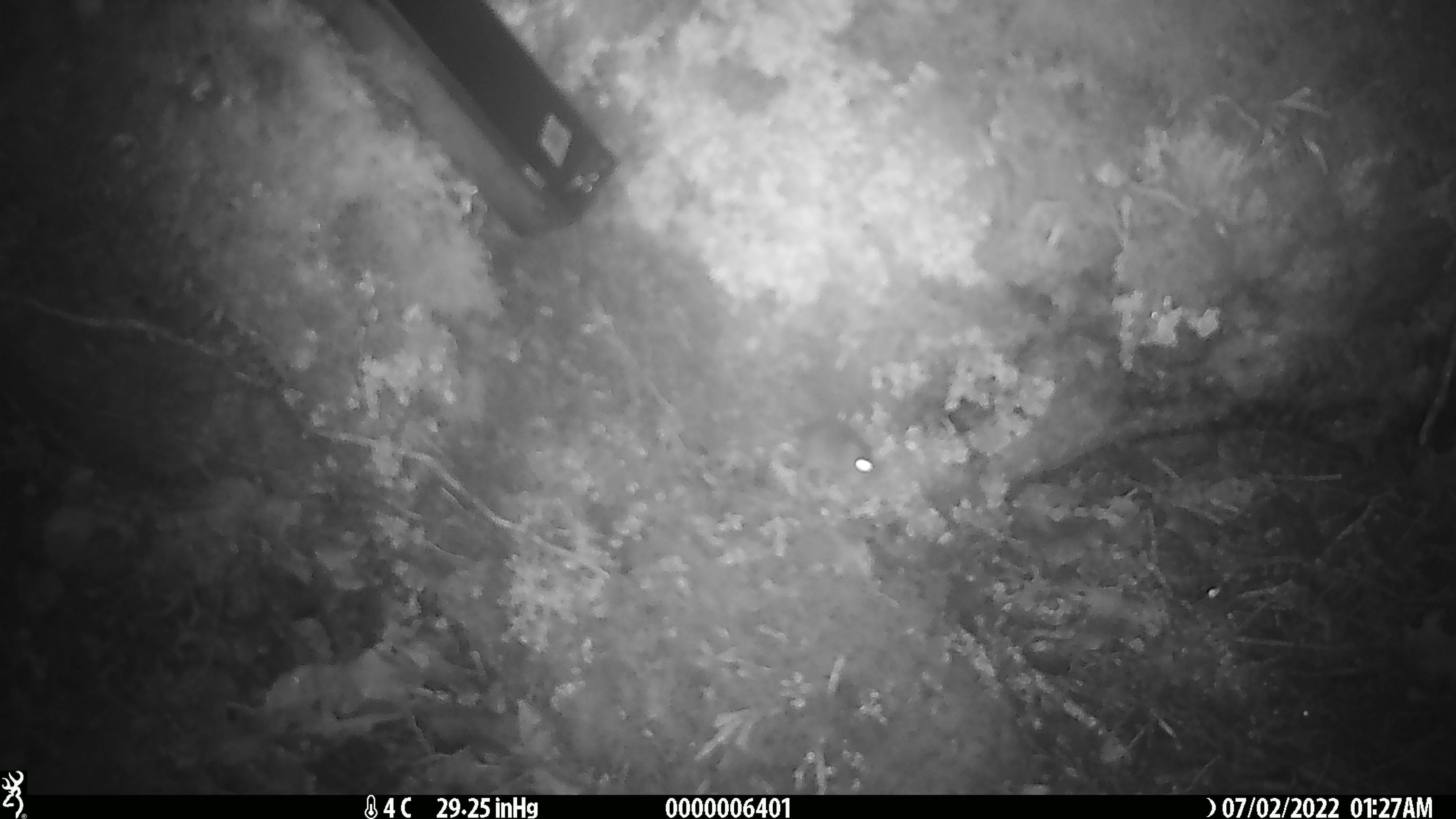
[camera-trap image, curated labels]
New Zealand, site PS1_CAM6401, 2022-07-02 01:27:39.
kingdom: Animalia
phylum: Chordata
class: Mammalia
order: Rodentia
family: Muridae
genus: Mus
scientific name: Mus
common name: mouse